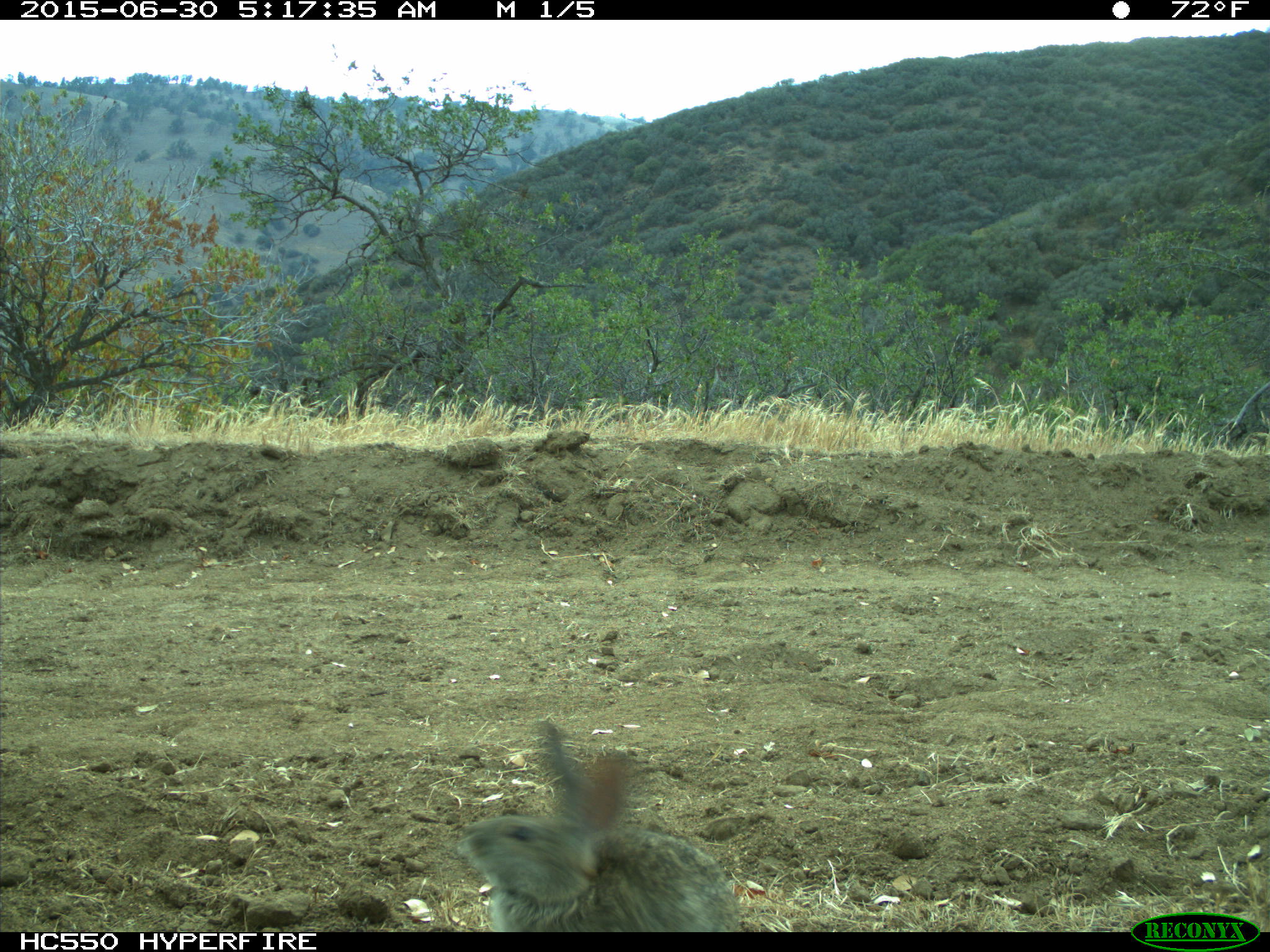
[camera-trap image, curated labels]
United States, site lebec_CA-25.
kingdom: Animalia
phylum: Chordata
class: Mammalia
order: Lagomorpha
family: Leporidae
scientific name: Leporidae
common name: rabbits and hares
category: unidentified rabbit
Unidentified rabbit (rabbits and hares) (Leporidae).